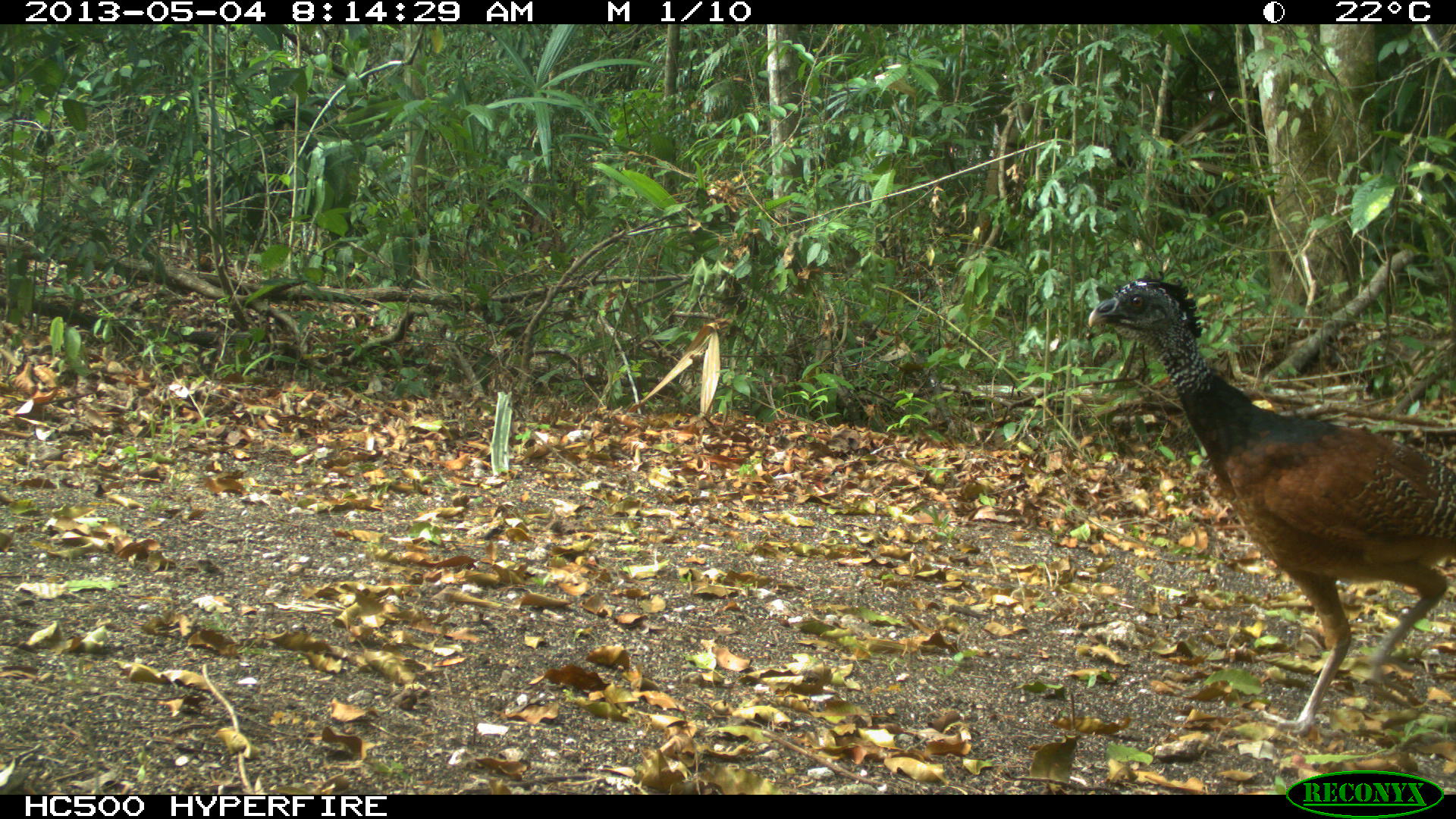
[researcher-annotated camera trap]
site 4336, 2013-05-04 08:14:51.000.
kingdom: Animalia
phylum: Chordata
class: Aves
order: Galliformes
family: Cracidae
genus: Crax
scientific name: Crax rubra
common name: great curassow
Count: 1.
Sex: female.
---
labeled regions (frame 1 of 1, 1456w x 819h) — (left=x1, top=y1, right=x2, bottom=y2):
crax rubra: (left=1088, top=270, right=1456, bottom=738)